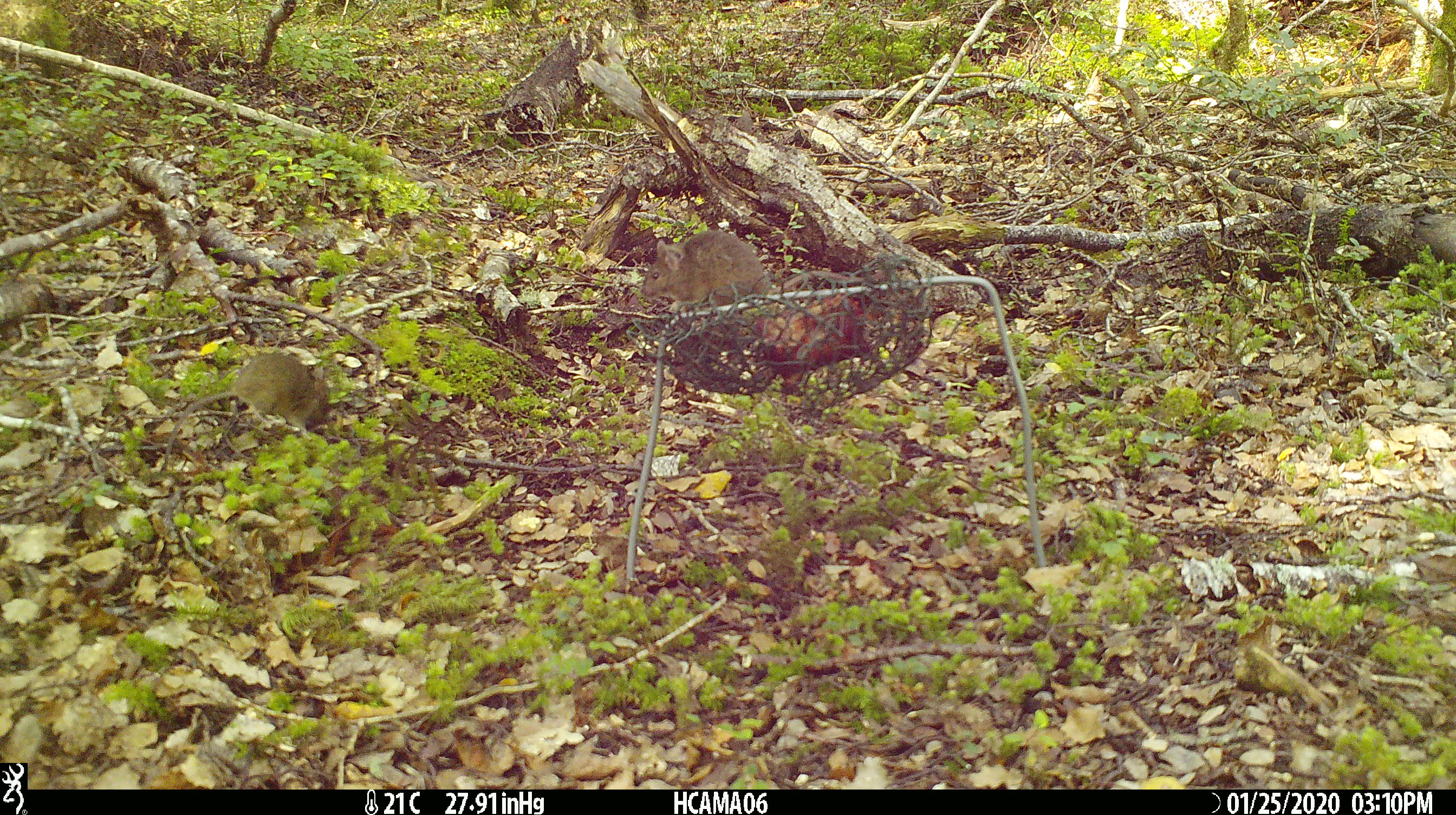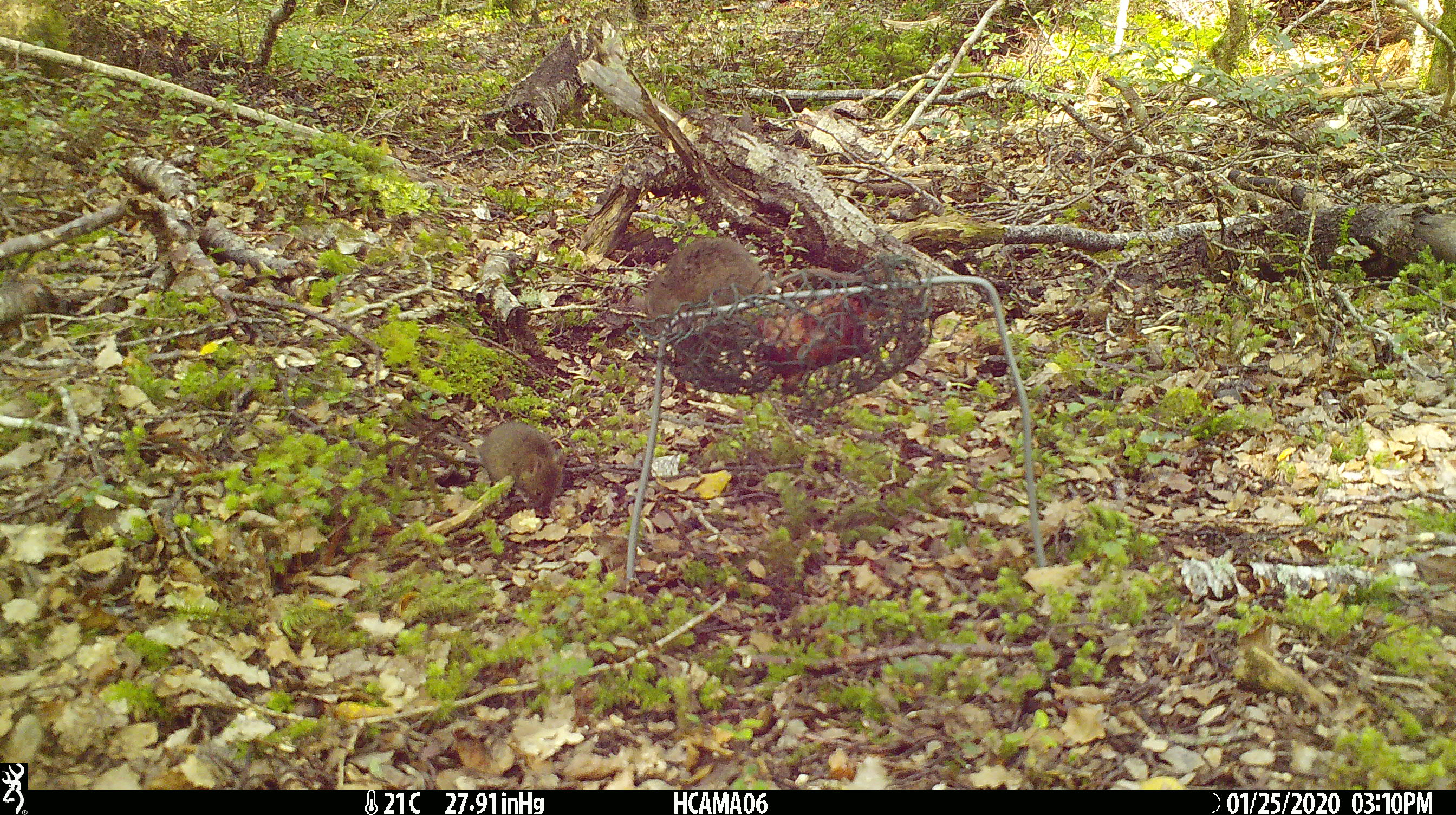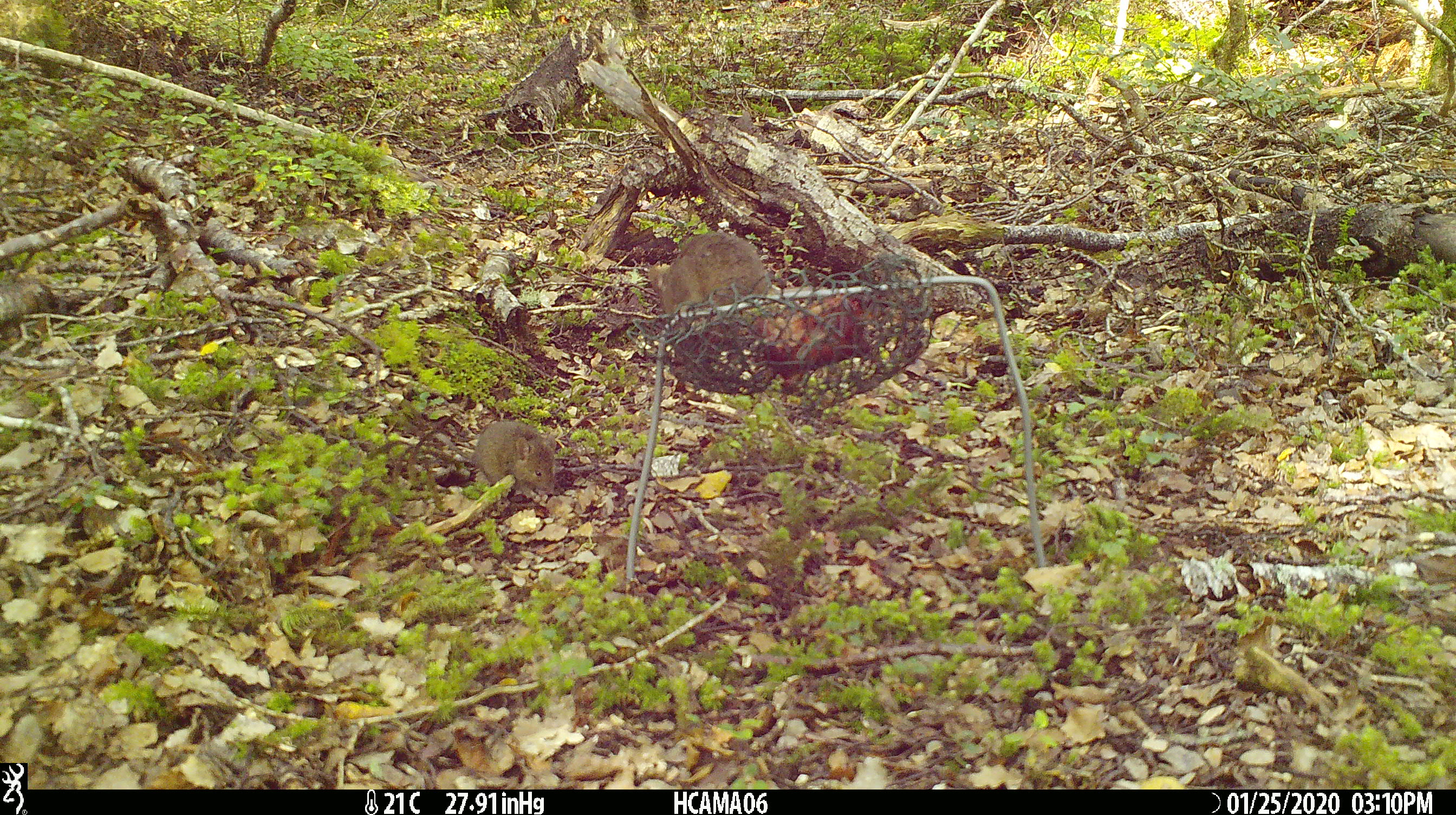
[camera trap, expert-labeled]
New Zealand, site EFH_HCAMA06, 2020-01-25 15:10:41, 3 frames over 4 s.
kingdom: Animalia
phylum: Chordata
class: Mammalia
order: Rodentia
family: Muridae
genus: Mus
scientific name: Mus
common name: mouse